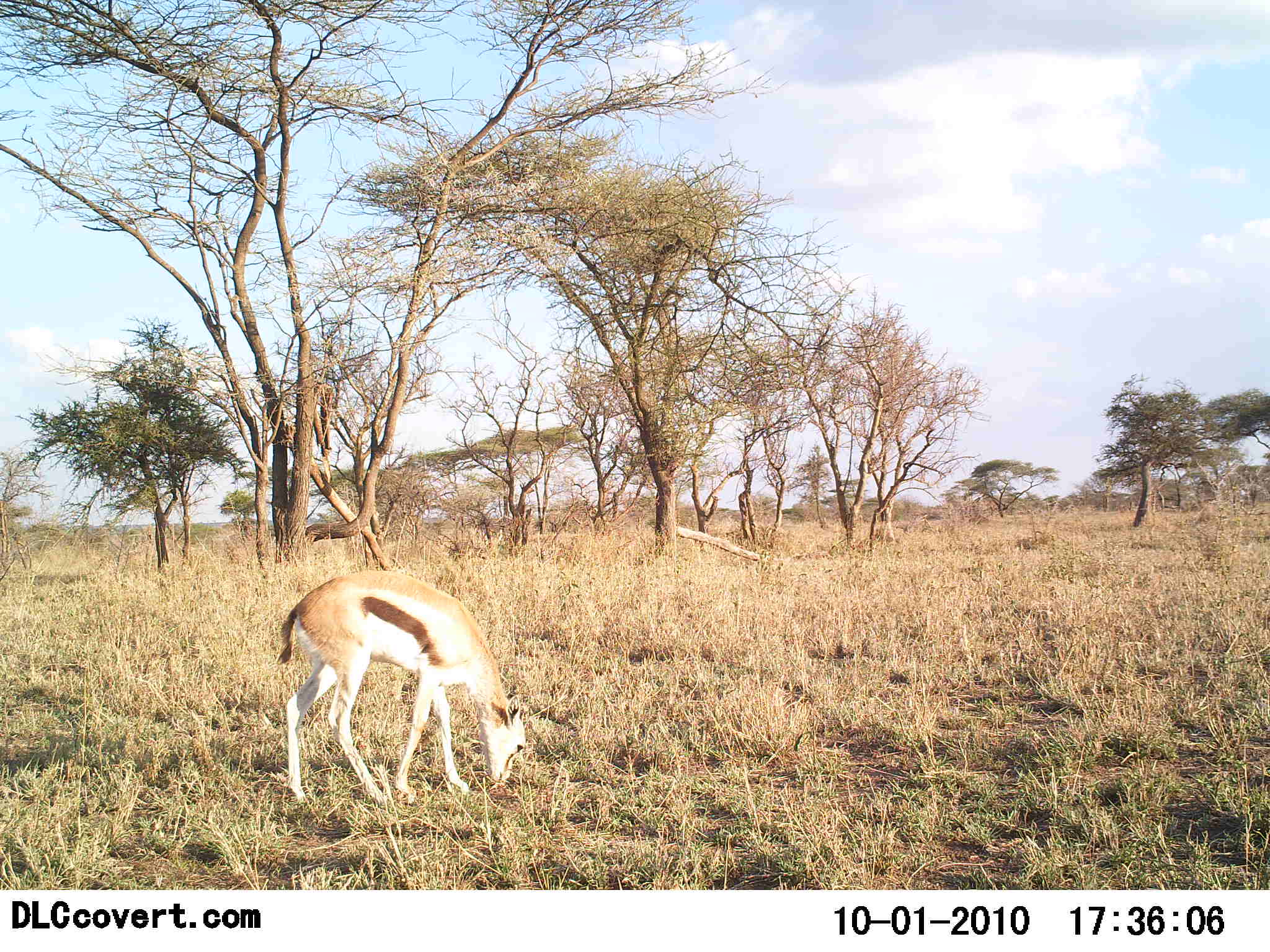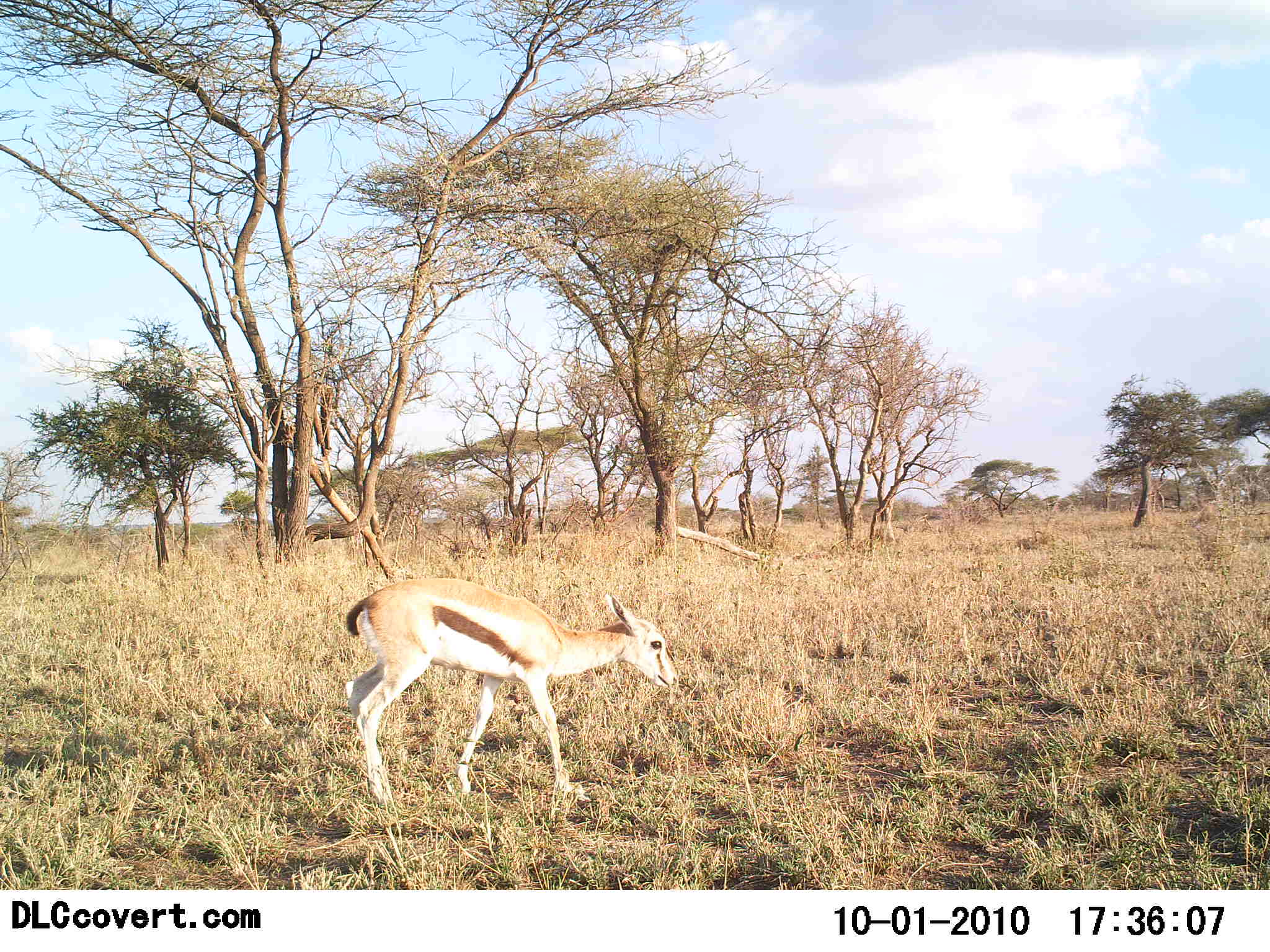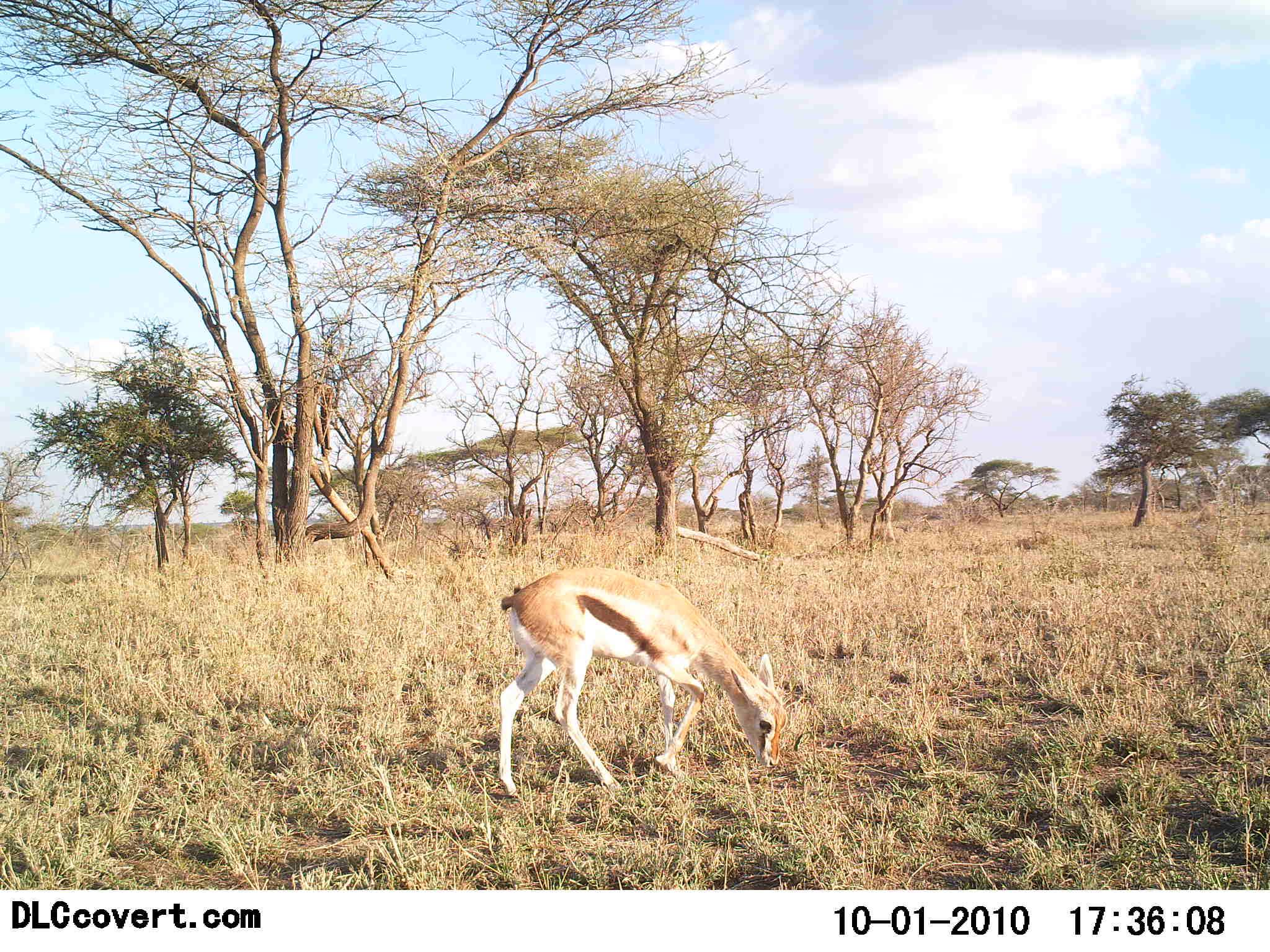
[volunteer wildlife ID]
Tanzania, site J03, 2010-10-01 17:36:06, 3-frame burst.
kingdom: Animalia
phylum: Chordata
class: Mammalia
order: Artiodactyla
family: Bovidae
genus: Eudorcas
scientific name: Eudorcas thomsonii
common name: thomson's gazelle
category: gazellethomsons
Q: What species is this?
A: Gazellethomsons (thomson's gazelle) (Eudorcas thomsonii).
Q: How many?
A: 1.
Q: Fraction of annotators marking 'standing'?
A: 14%.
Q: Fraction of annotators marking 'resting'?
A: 0%.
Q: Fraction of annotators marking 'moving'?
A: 57%.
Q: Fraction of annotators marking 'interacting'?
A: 0%.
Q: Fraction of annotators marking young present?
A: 14%.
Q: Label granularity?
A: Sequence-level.